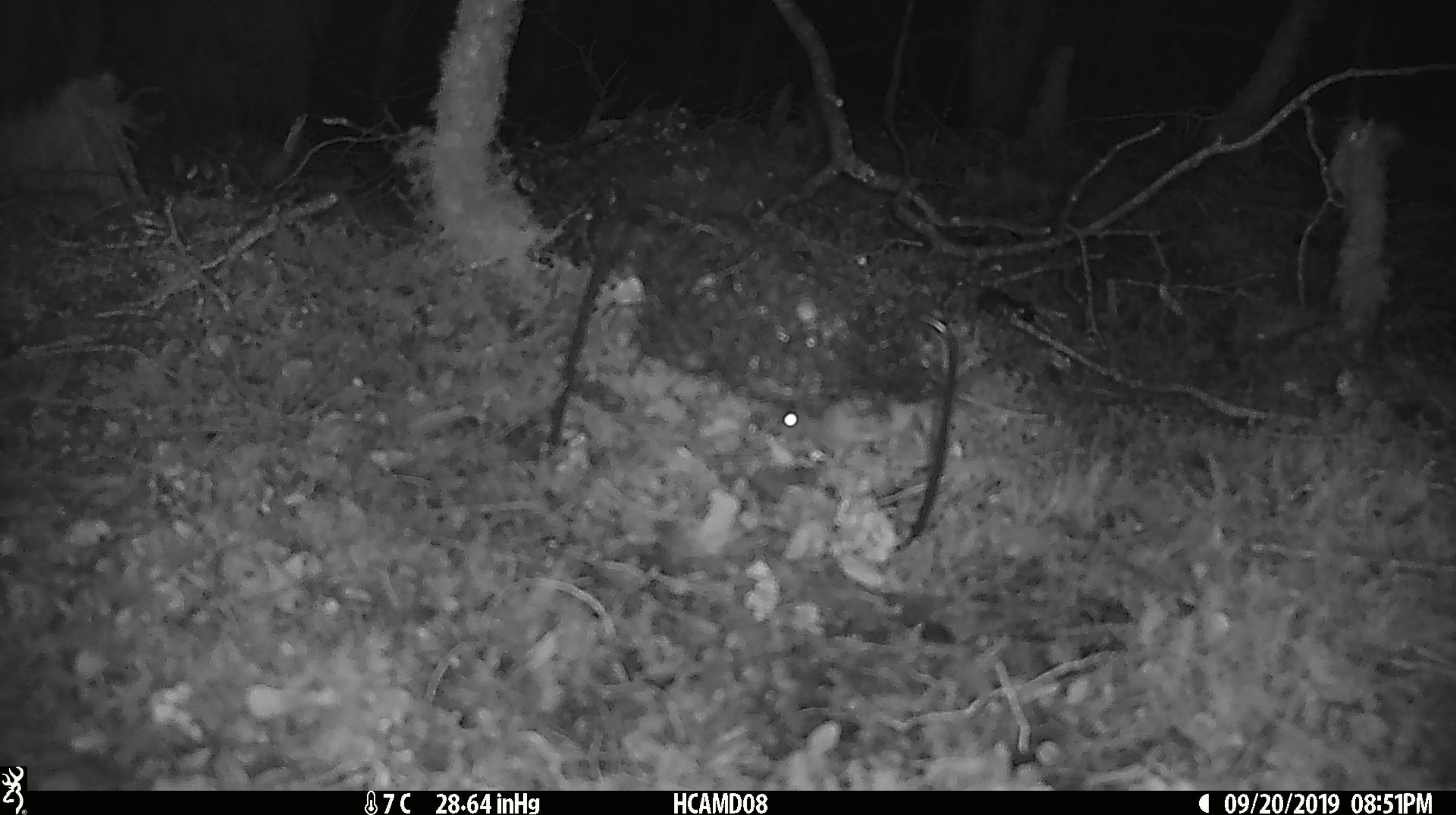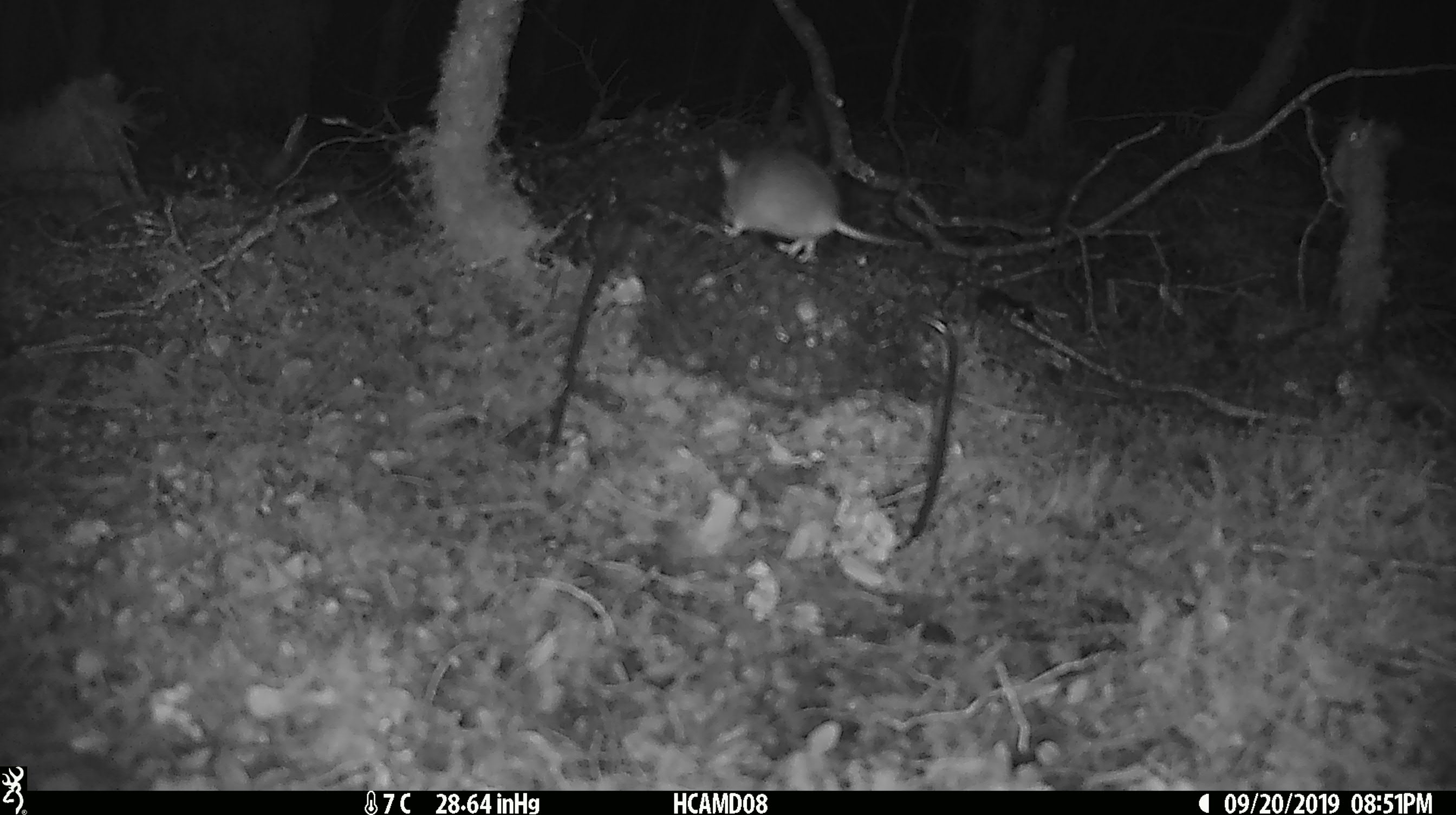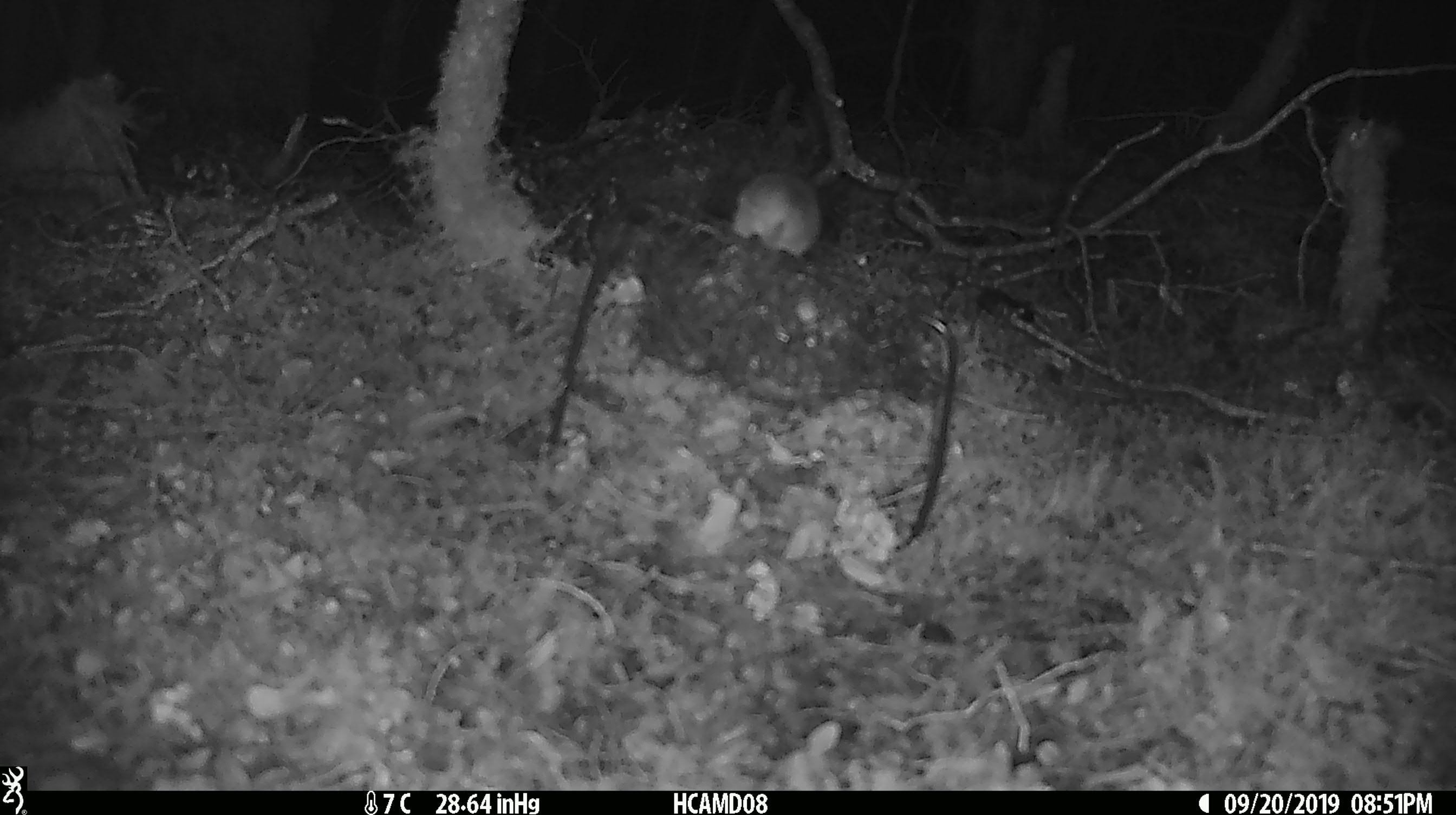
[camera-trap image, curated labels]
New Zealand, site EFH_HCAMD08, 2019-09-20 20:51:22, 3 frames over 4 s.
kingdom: Animalia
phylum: Chordata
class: Mammalia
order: Rodentia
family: Muridae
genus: Mus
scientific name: Mus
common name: mouse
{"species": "mouse (Mus)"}